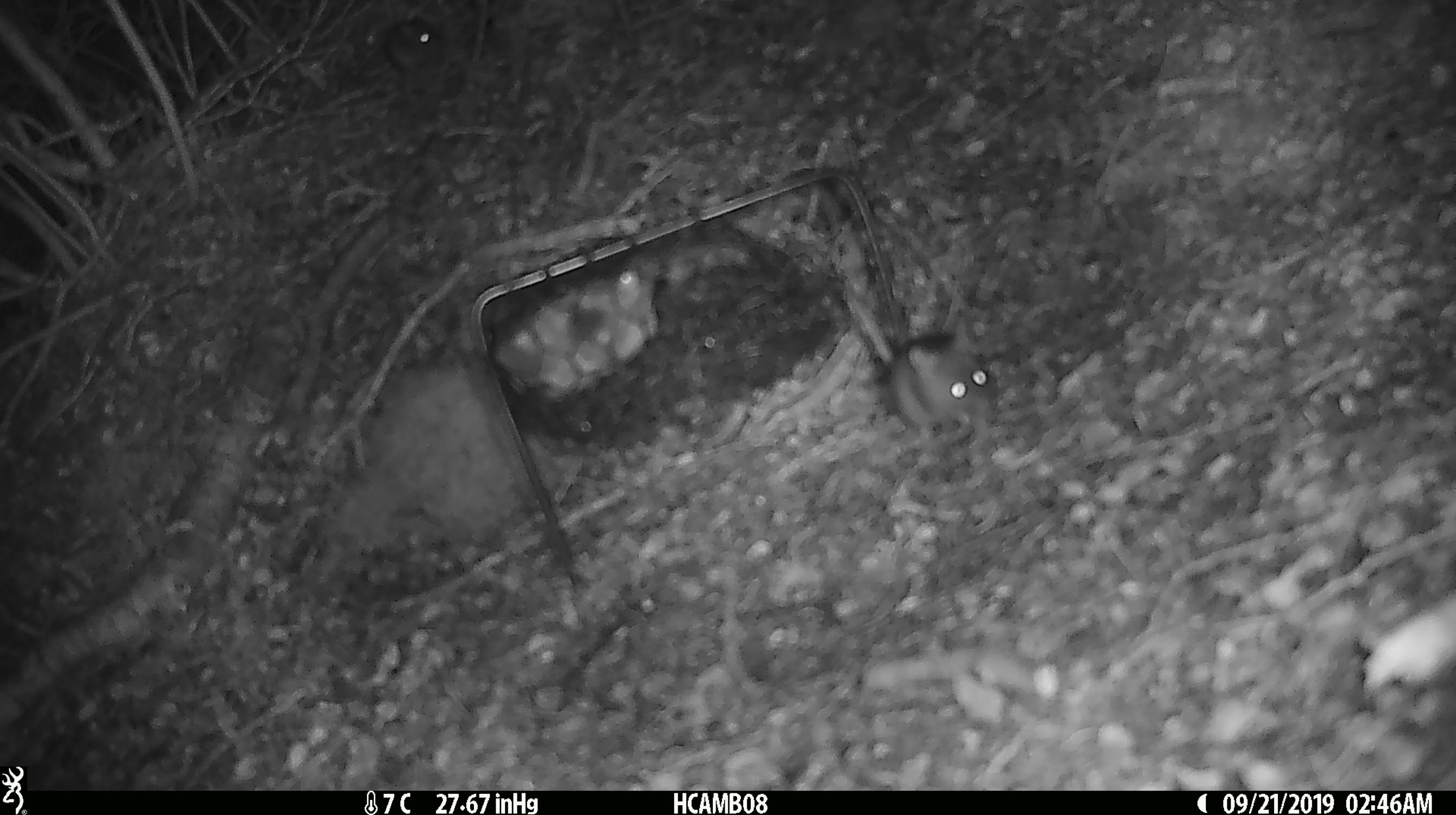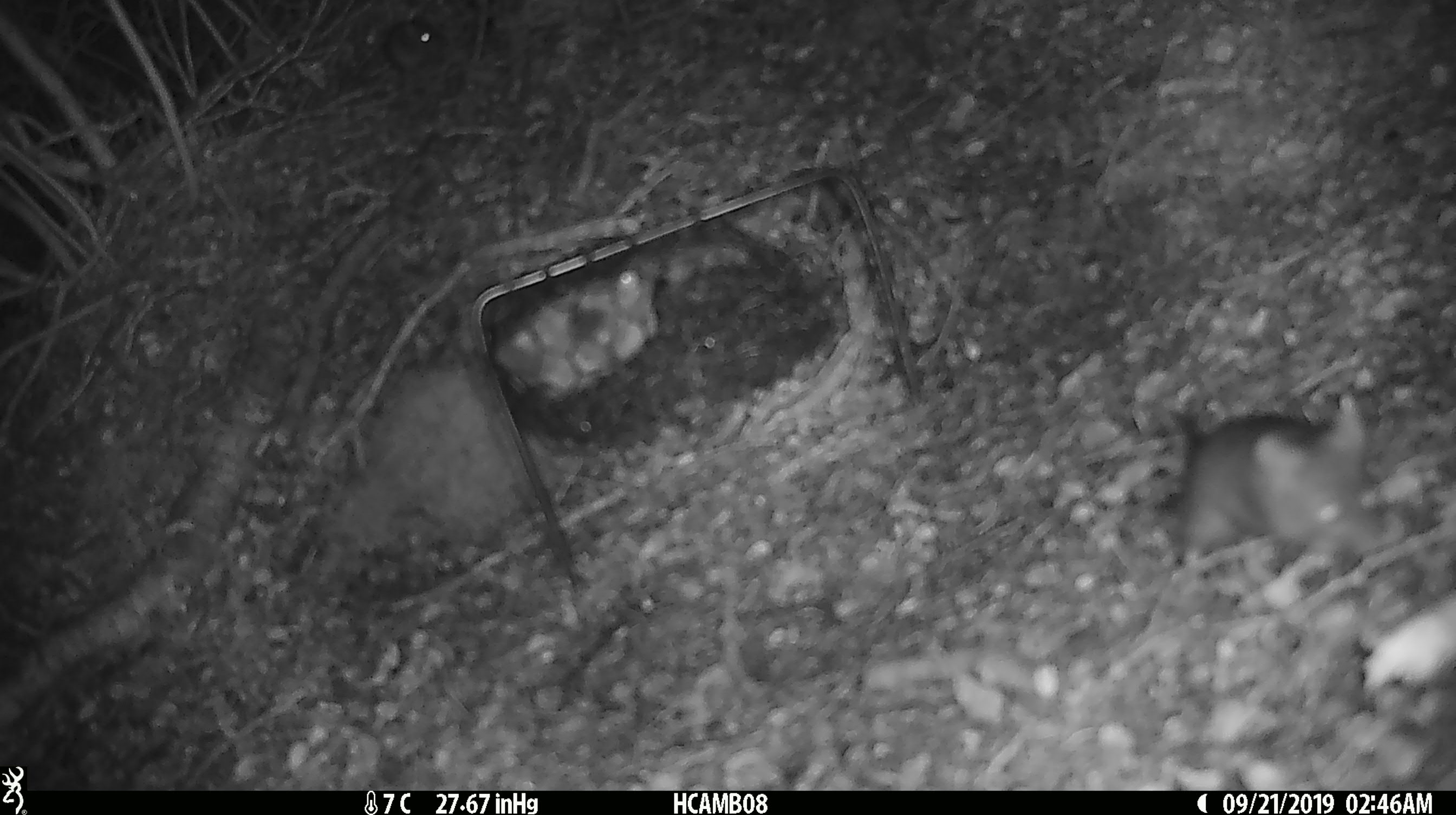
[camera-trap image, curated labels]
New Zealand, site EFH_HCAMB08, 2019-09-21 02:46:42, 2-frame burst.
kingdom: Animalia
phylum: Chordata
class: Mammalia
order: Rodentia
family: Muridae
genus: Mus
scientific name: Mus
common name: mouse